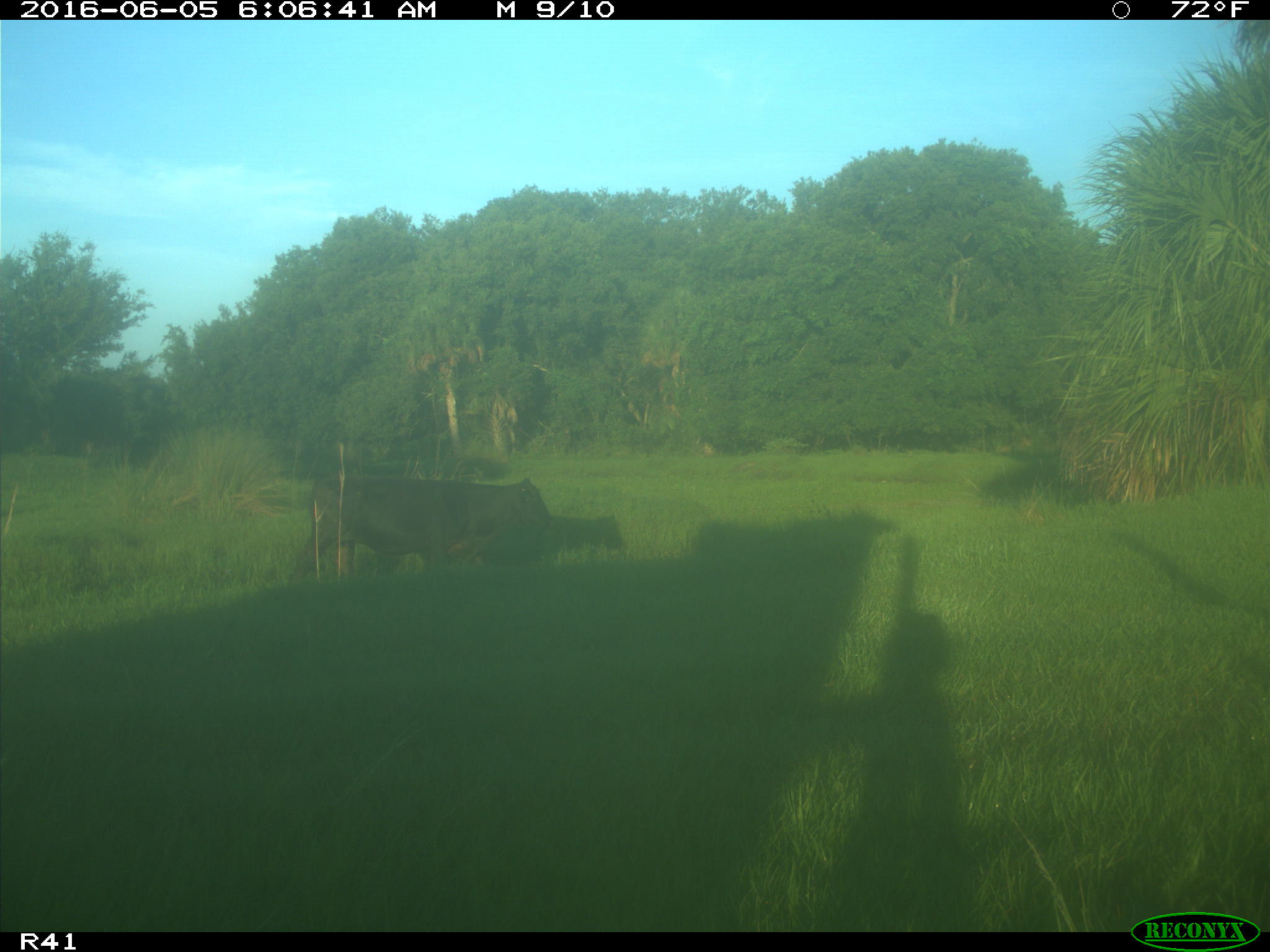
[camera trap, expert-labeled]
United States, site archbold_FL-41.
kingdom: Animalia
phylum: Chordata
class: Mammalia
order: Artiodactyla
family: Bovidae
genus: Bos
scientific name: Bos taurus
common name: domestic cow